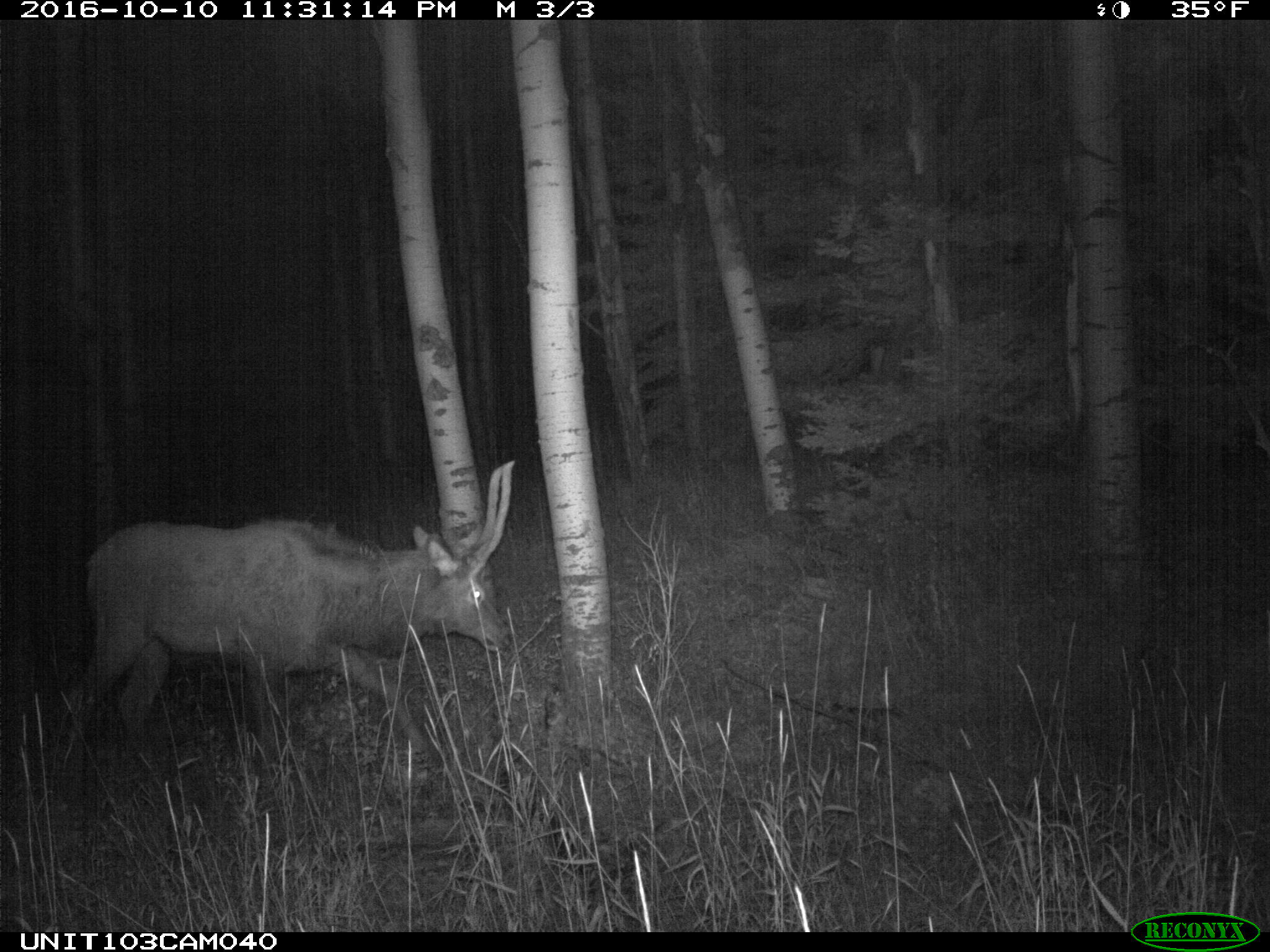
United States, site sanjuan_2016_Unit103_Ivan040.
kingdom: Animalia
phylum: Chordata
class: Mammalia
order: Artiodactyla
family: Cervidae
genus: Cervus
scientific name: Cervus elaphus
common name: red deer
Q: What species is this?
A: Cervus elaphus (red deer).